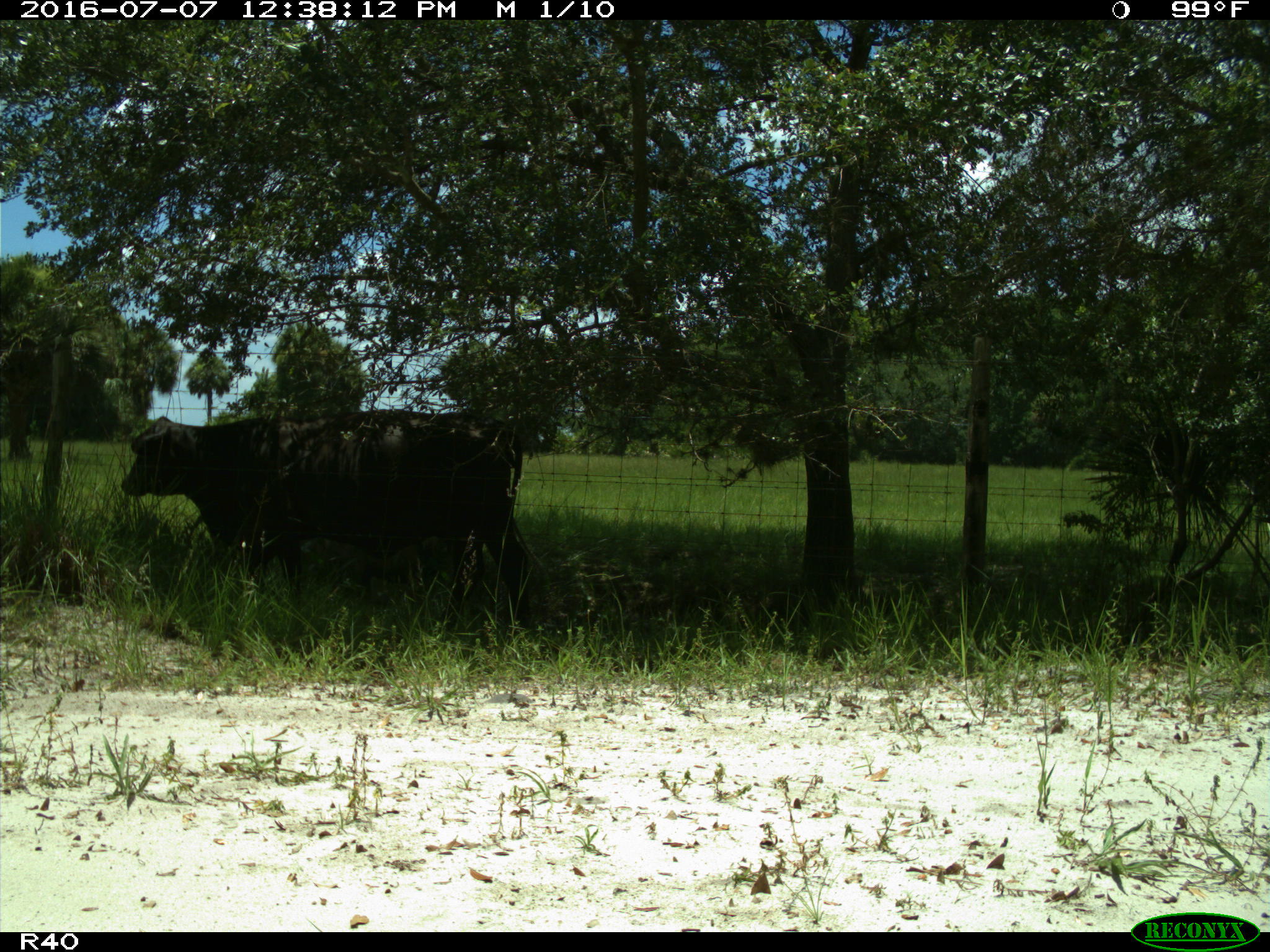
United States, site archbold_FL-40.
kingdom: Animalia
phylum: Chordata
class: Mammalia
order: Artiodactyla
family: Bovidae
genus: Bos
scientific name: Bos taurus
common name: domestic cow